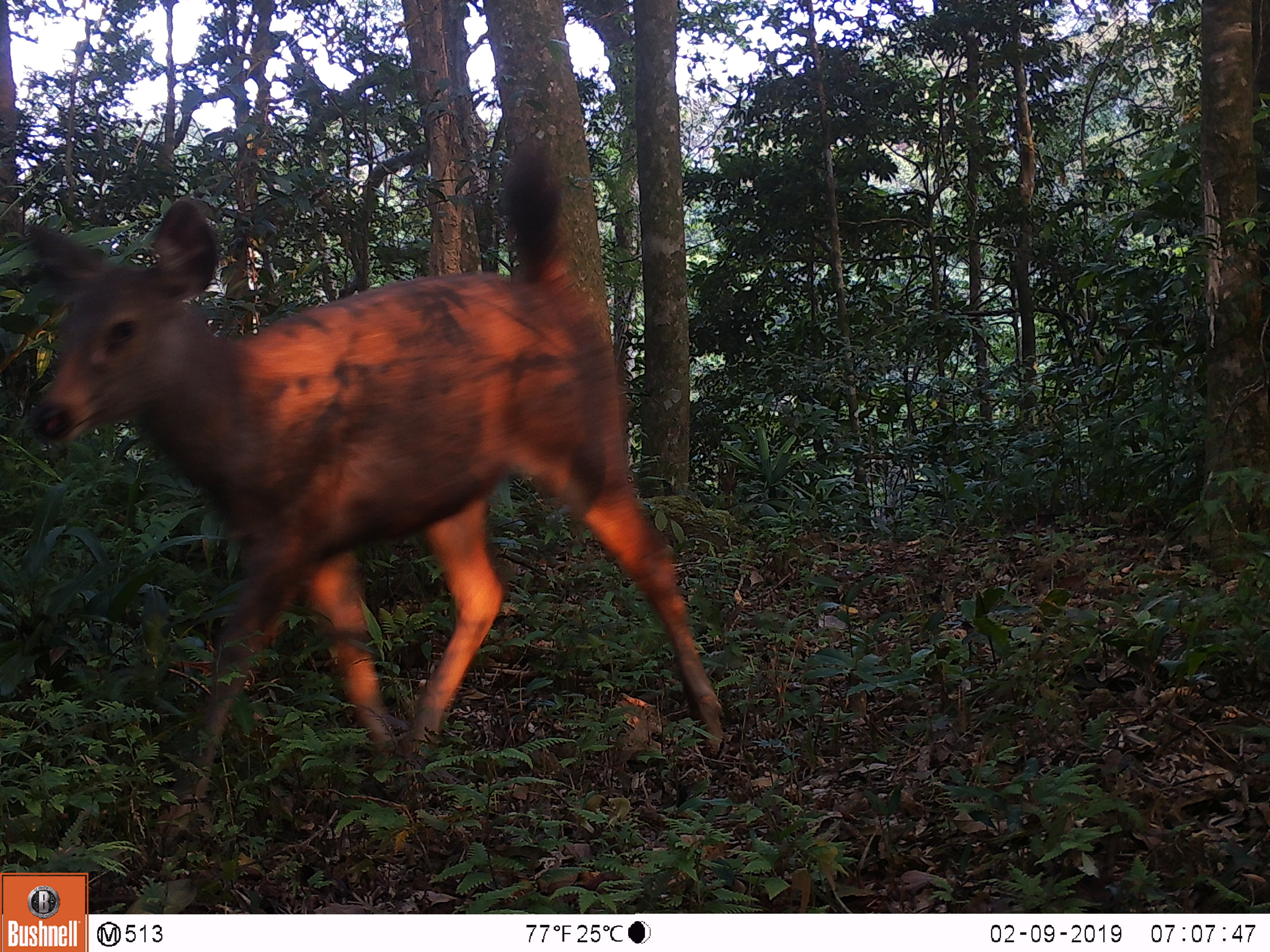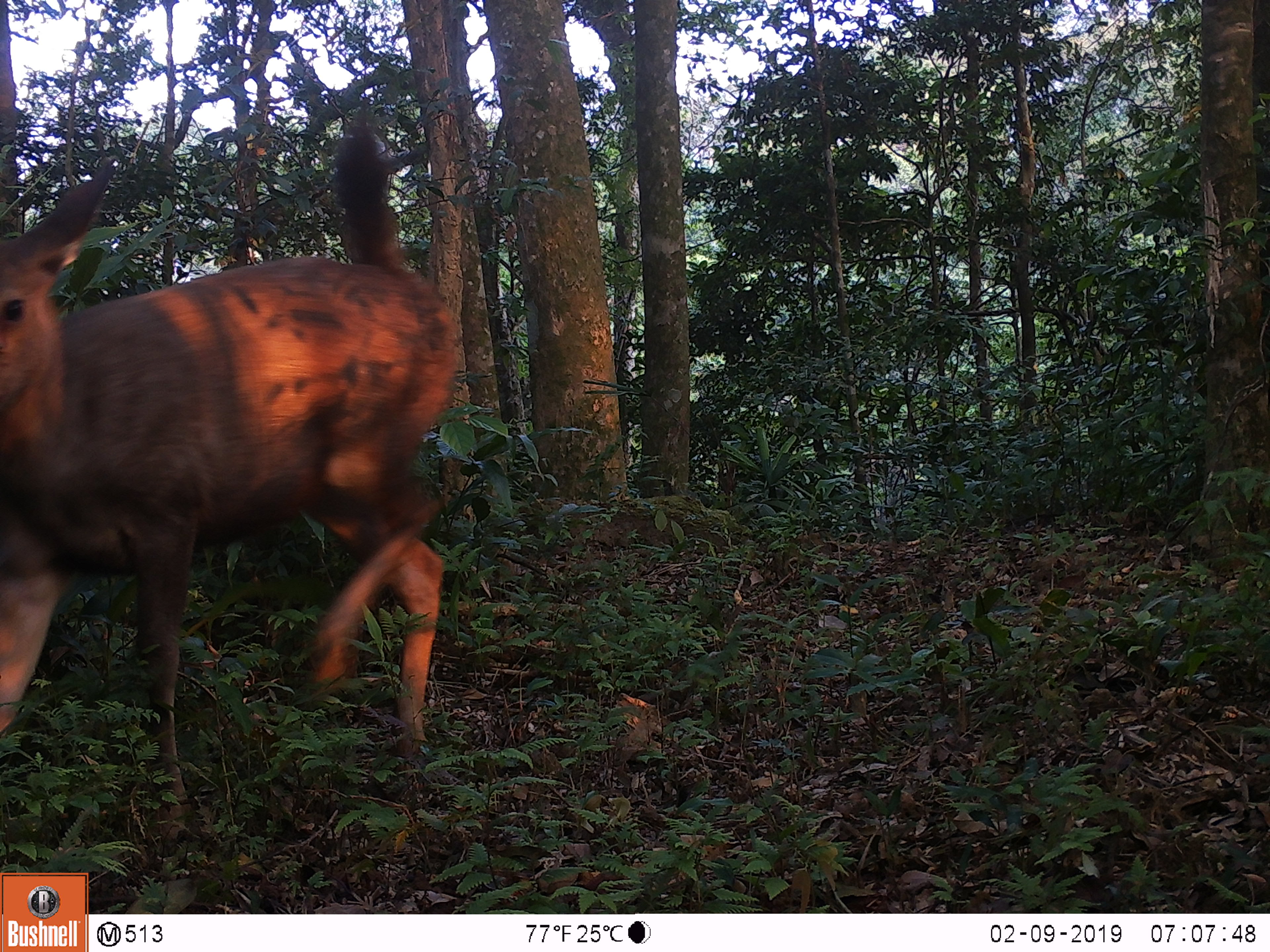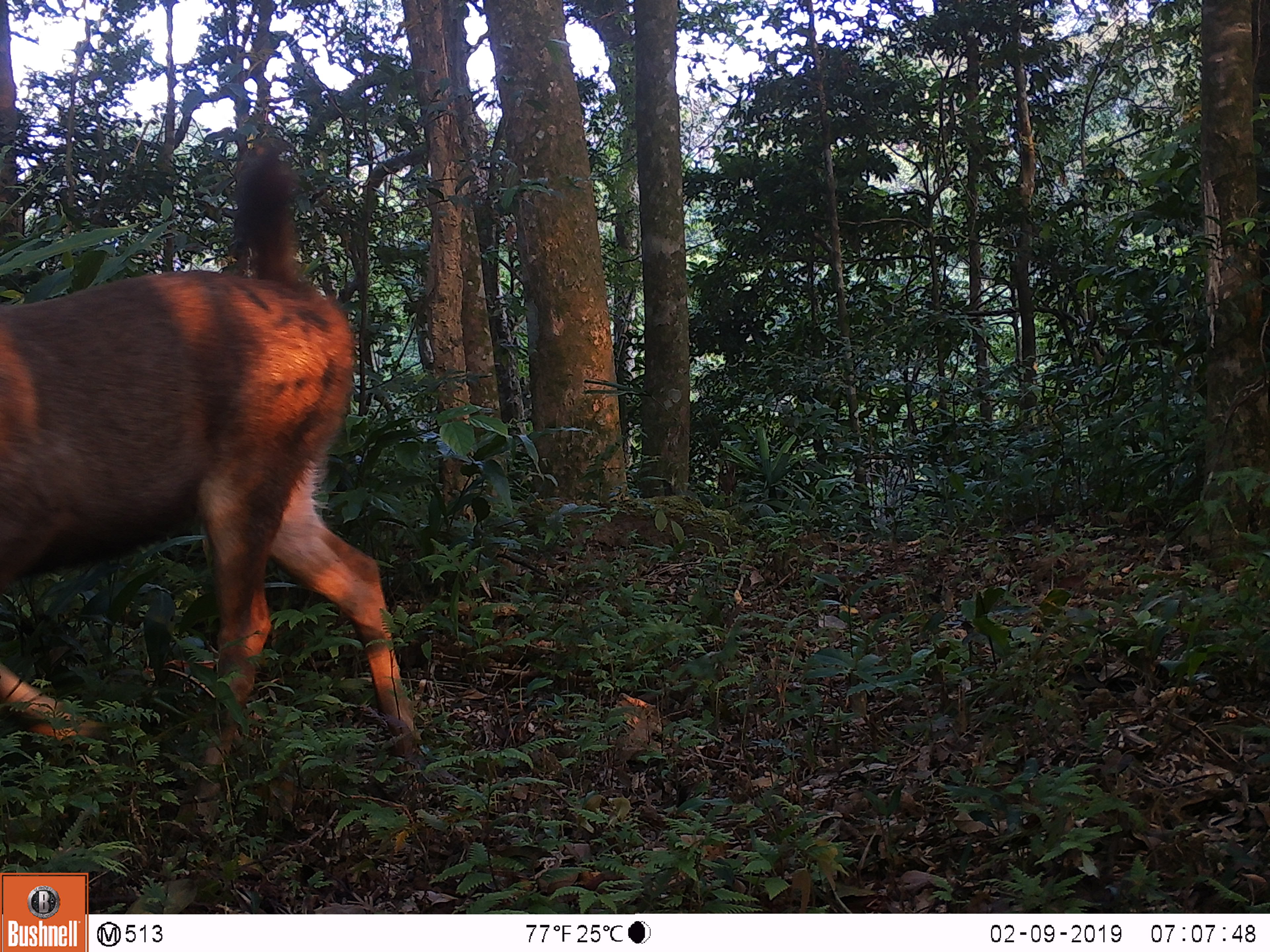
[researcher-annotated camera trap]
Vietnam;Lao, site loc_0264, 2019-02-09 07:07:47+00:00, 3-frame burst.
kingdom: Animalia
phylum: Chordata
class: Mammalia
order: Artiodactyla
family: Cervidae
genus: Rusa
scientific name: Rusa unicolor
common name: sambar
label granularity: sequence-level